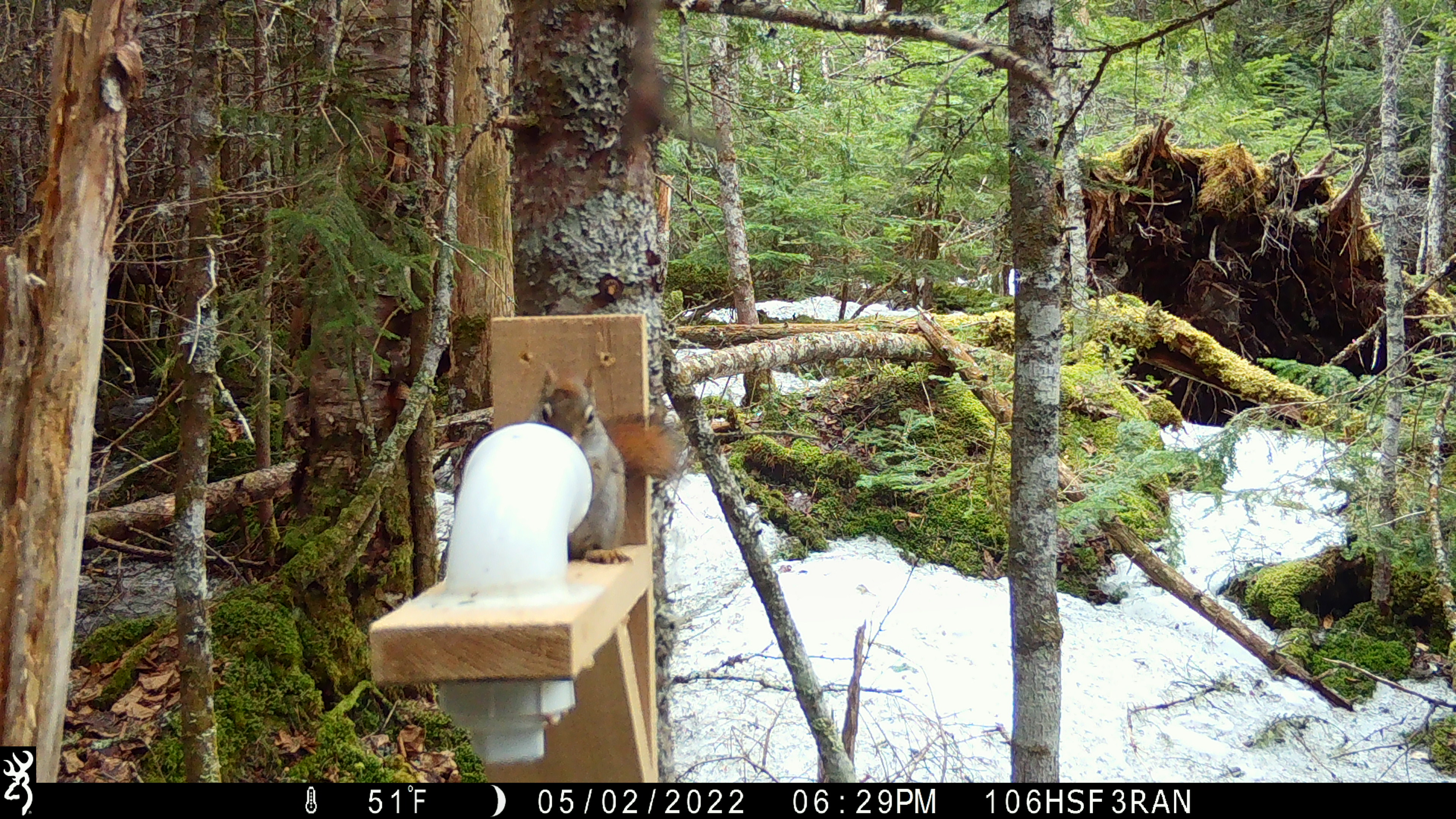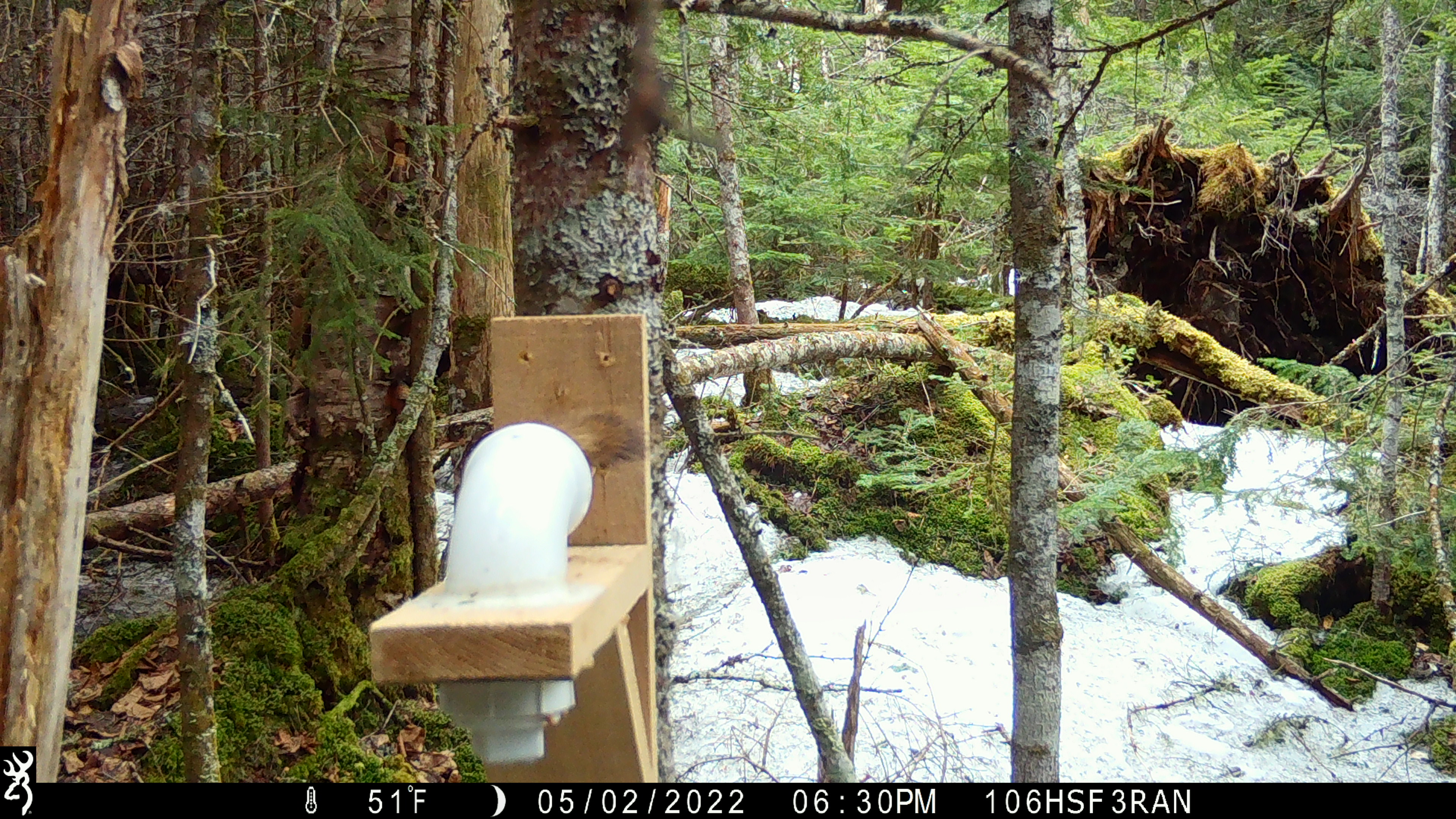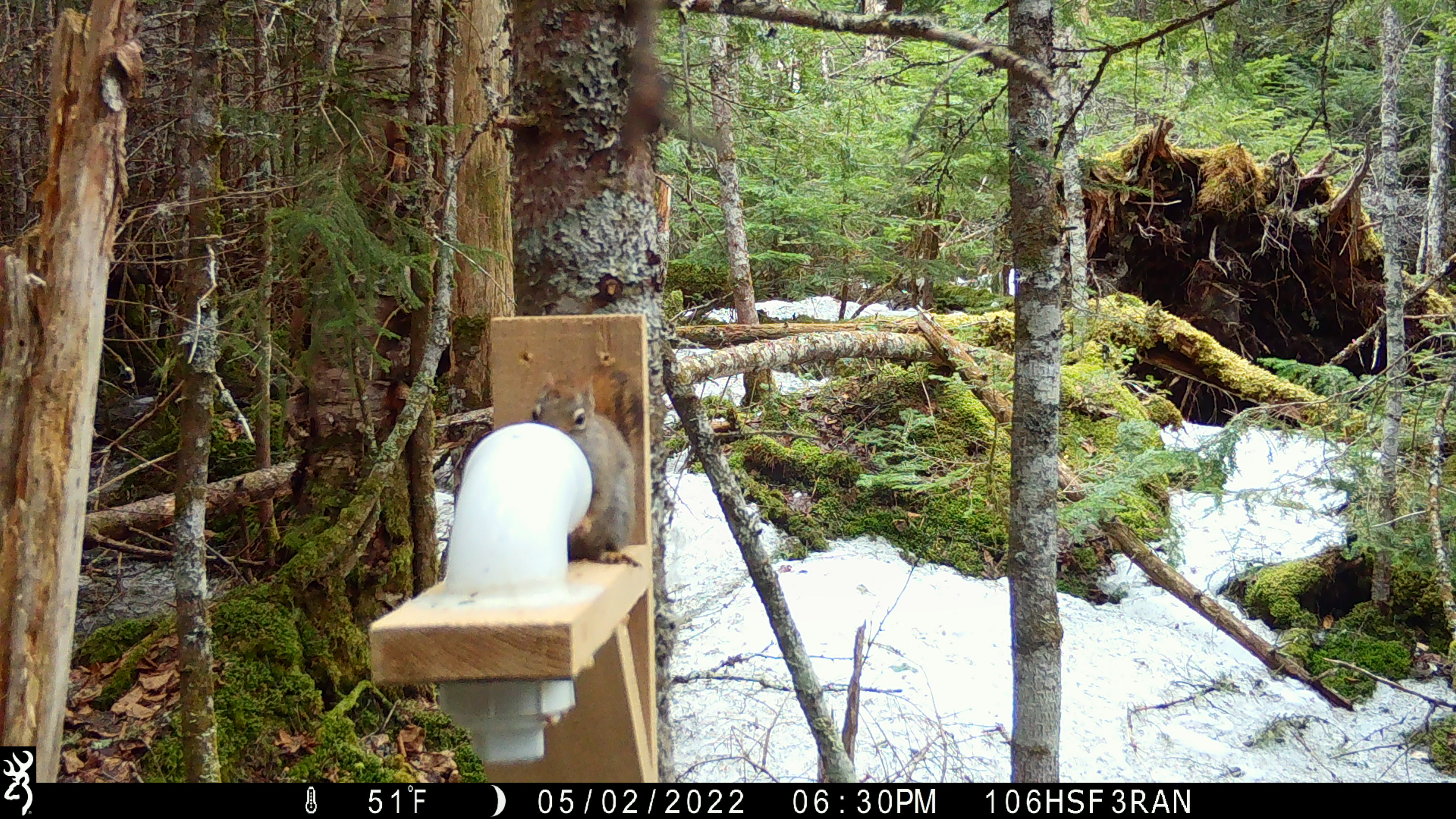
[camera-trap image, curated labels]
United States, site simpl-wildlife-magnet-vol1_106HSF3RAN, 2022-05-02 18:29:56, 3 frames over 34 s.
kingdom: Animalia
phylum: Chordata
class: Mammalia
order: Rodentia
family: Sciuridae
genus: Tamiasciurus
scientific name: Tamiasciurus hudsonicus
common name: red squirrel